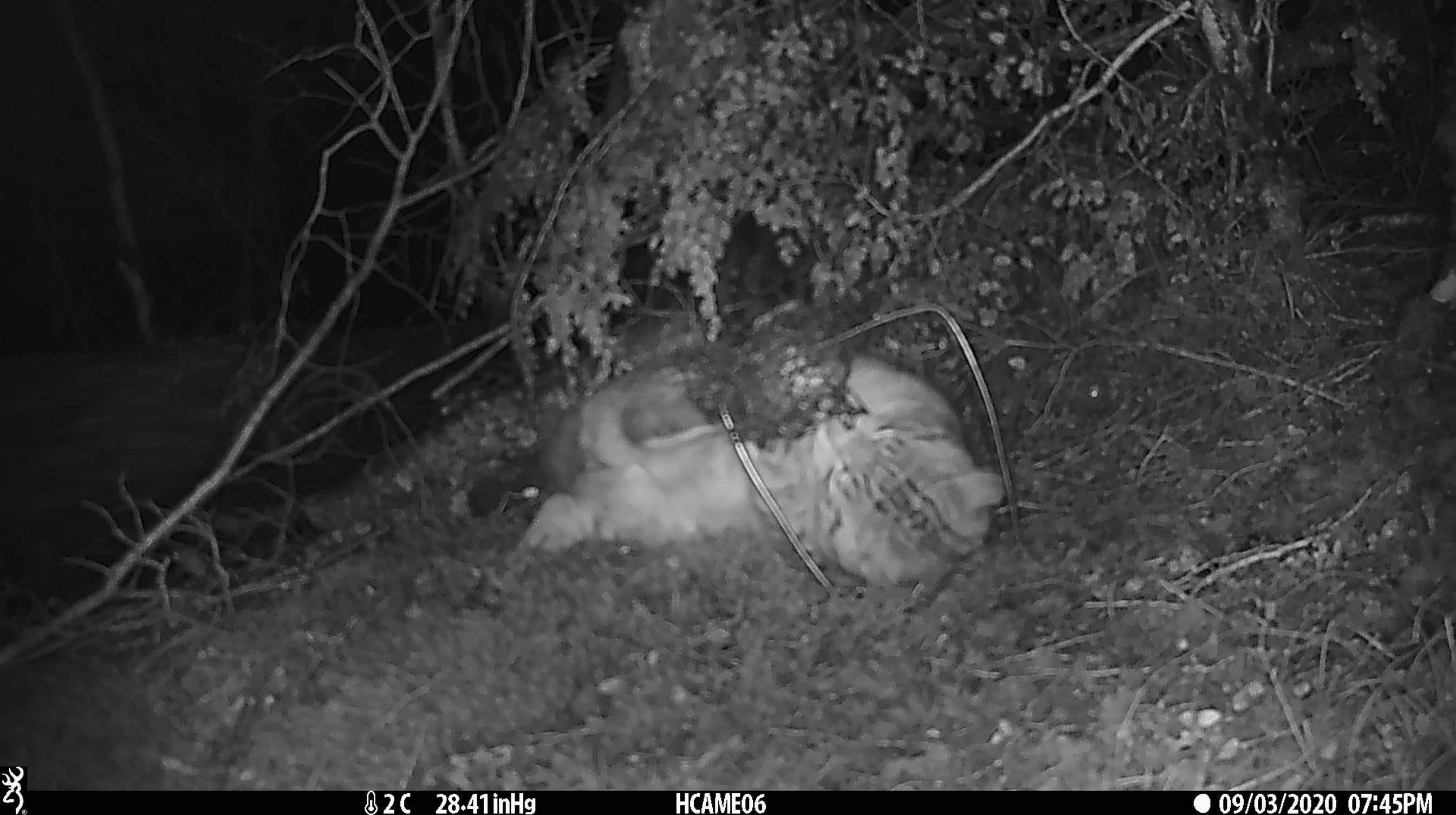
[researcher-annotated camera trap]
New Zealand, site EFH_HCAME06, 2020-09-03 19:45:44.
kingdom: Animalia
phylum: Chordata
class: Mammalia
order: Carnivora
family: Felidae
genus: Felis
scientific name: Felis catus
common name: domestic cat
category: cat